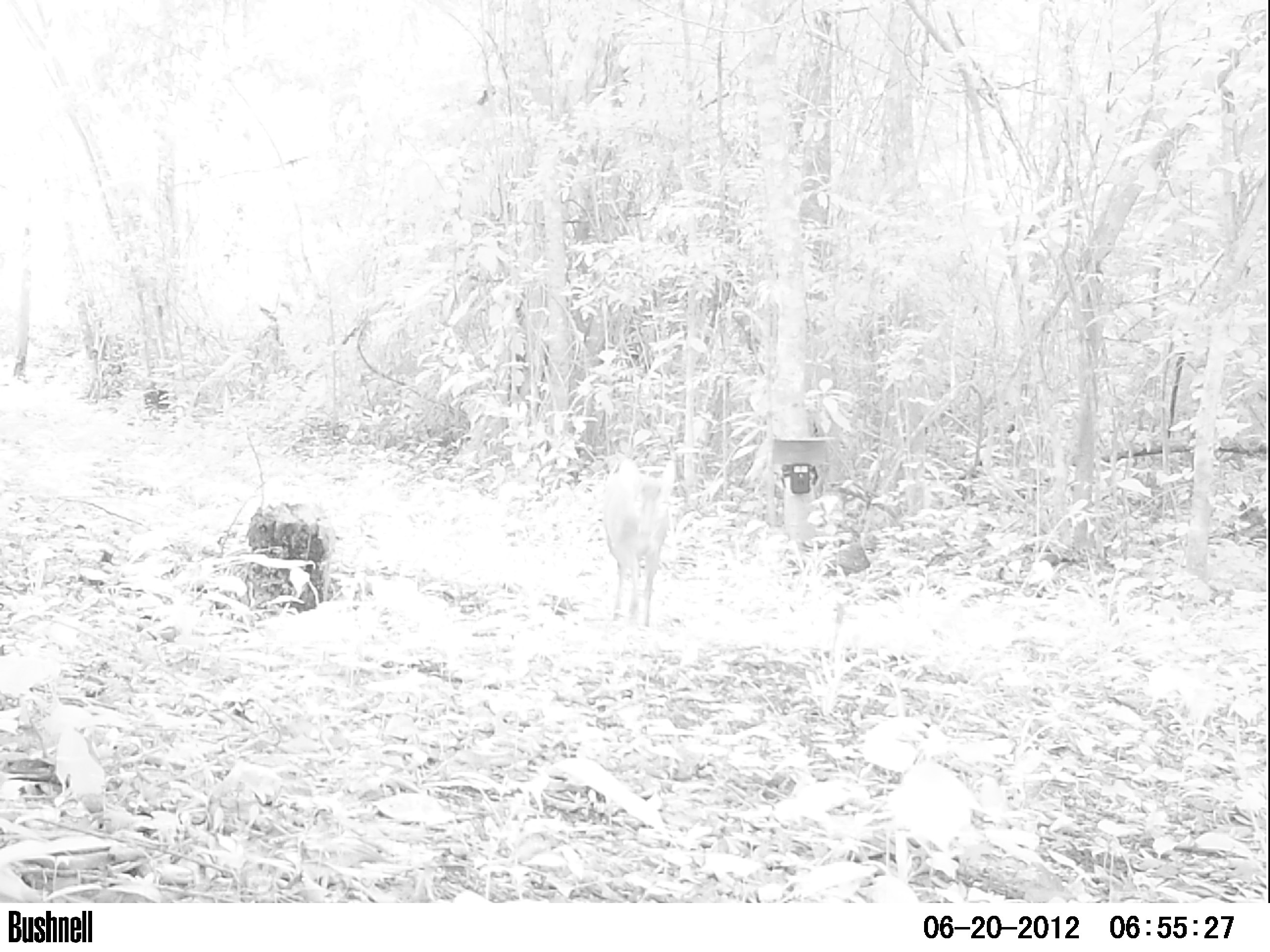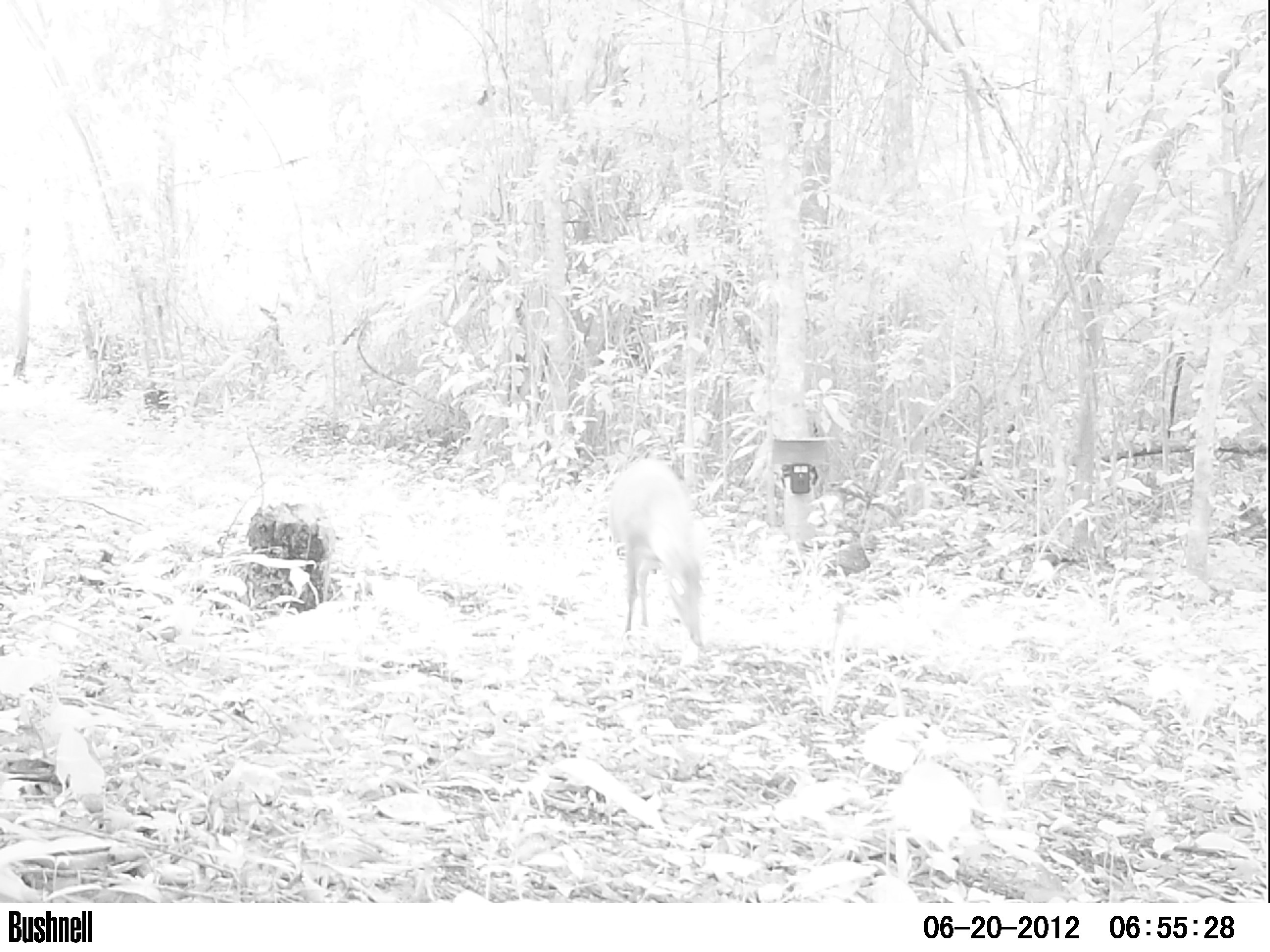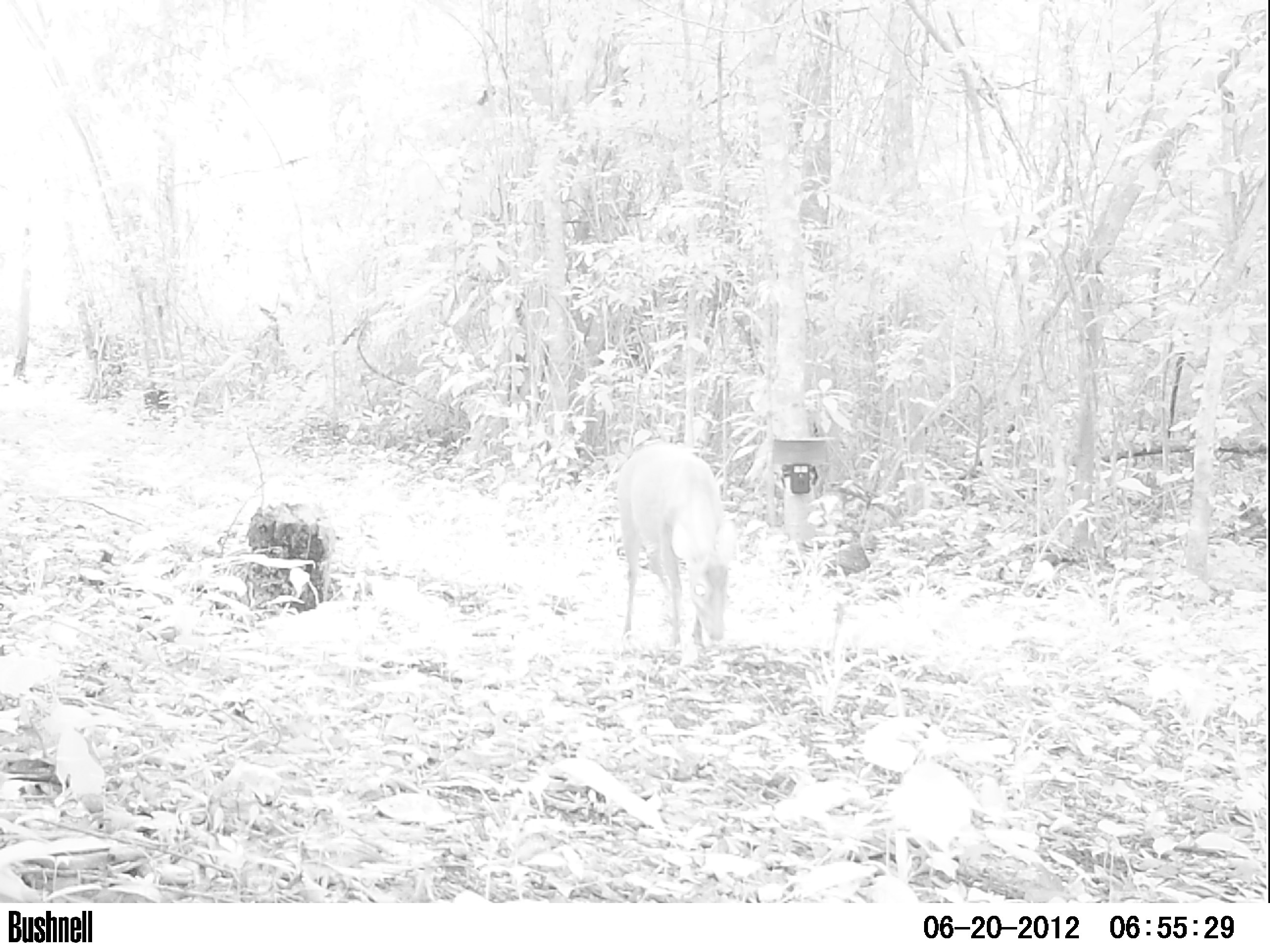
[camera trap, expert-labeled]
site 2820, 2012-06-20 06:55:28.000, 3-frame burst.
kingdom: Animalia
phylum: Chordata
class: Mammalia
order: Artiodactyla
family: Cervidae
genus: Odocoileus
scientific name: Odocoileus pandora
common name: yucatán brown brocket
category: mazama pandora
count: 1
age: adult